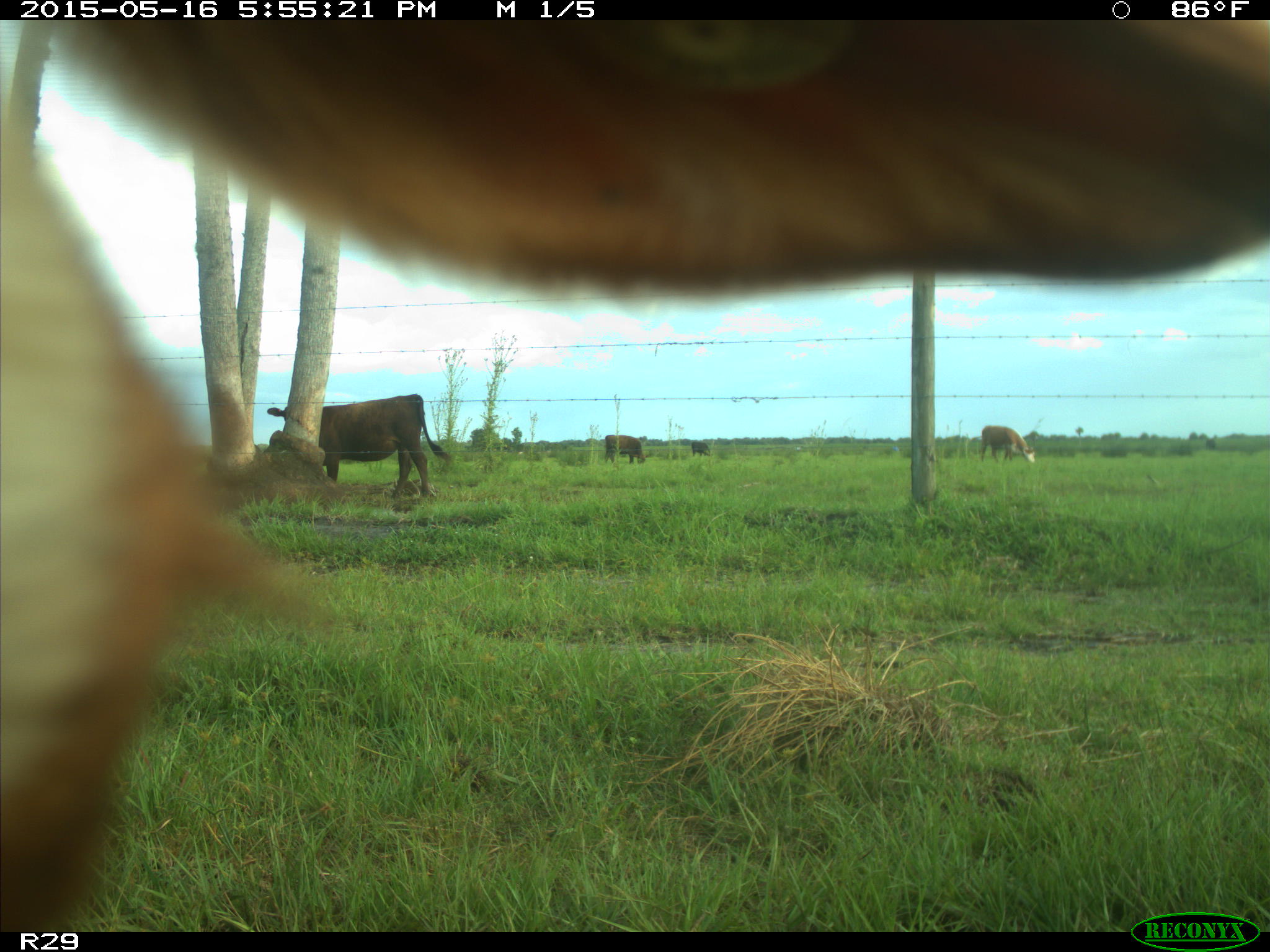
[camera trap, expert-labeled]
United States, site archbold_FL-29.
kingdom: Animalia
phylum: Chordata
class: Mammalia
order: Artiodactyla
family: Bovidae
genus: Bos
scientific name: Bos taurus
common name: domestic cow